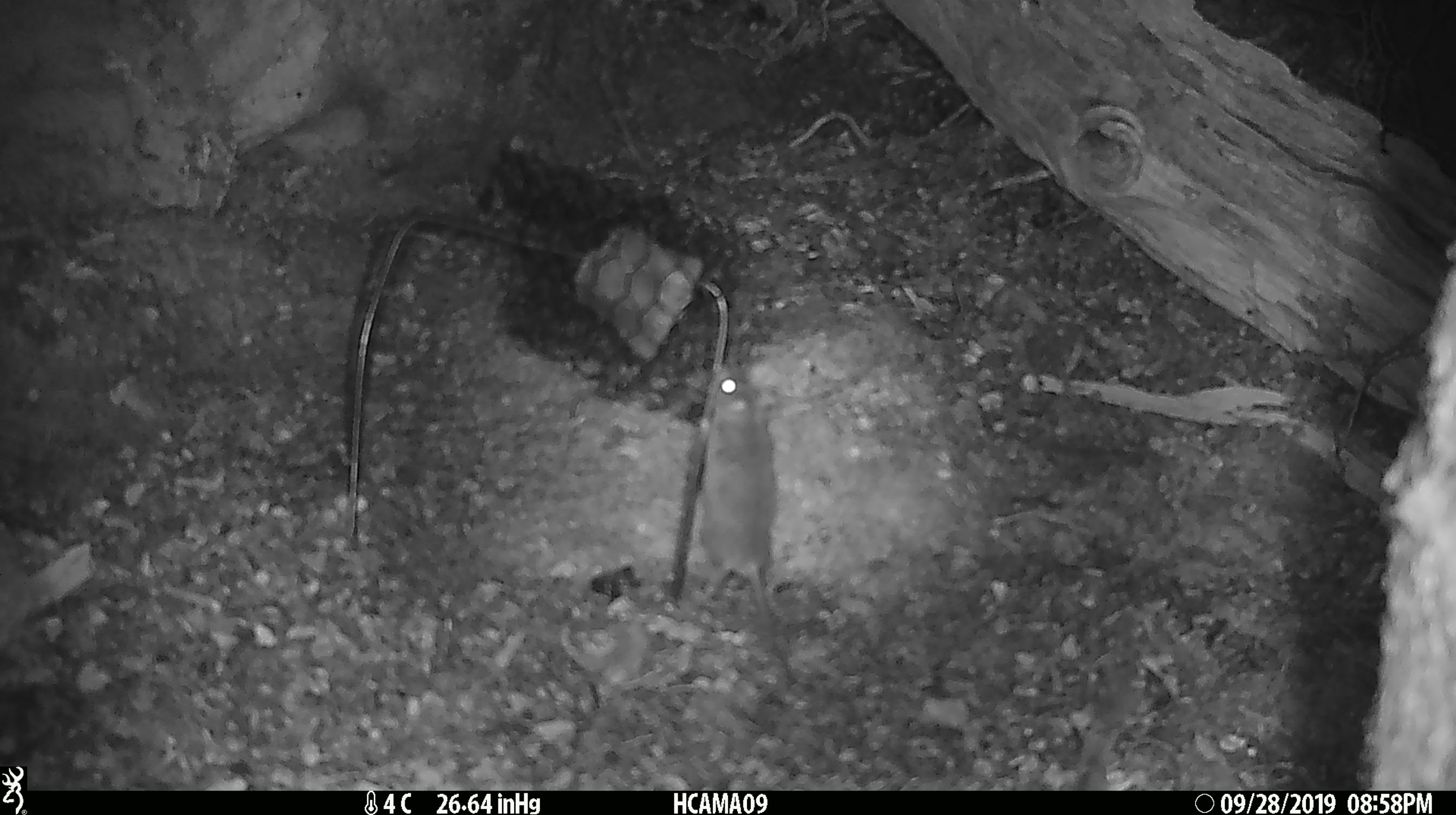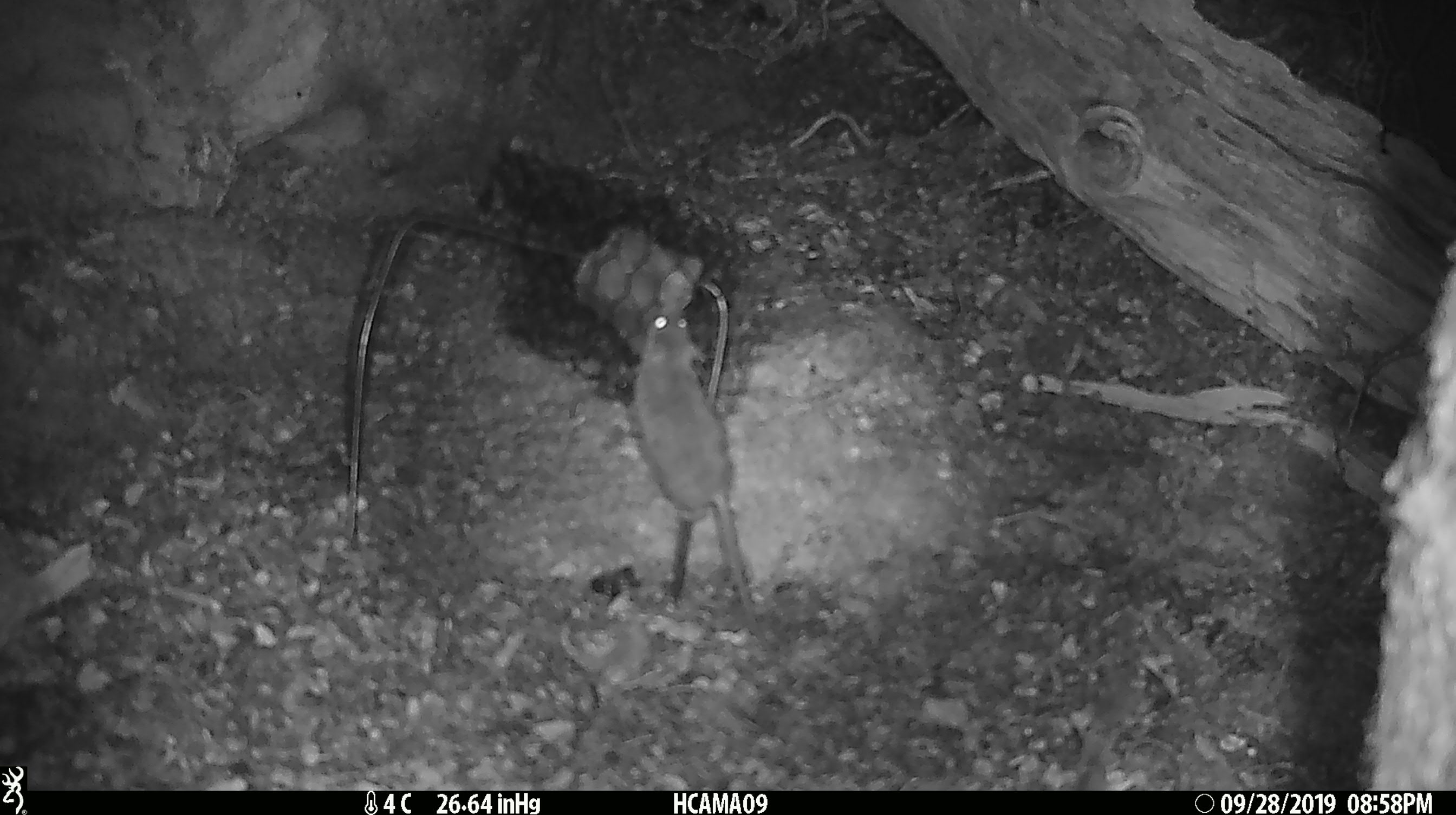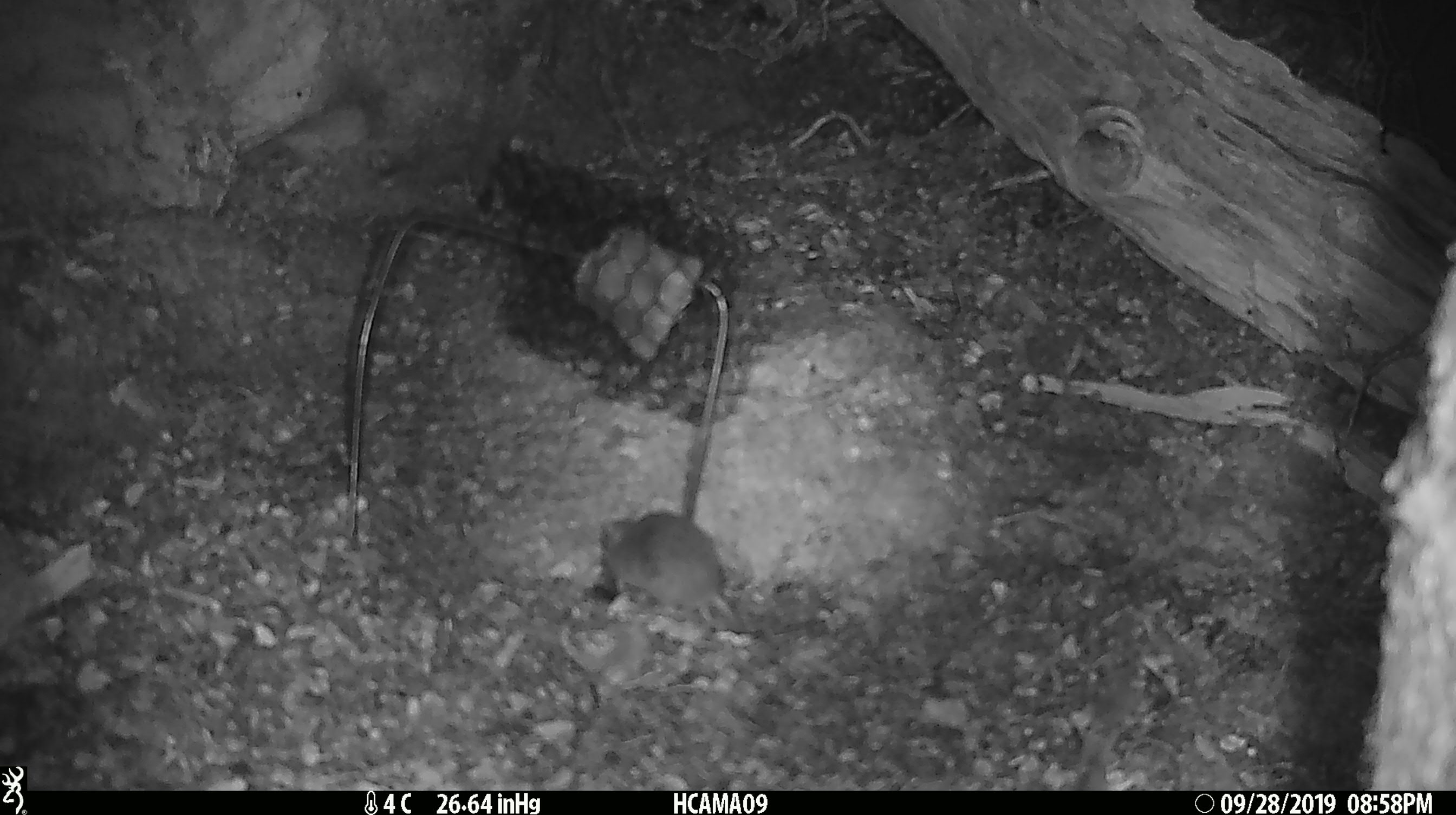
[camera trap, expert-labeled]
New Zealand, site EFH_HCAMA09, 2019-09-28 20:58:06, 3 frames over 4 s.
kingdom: Animalia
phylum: Chordata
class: Mammalia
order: Rodentia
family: Muridae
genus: Mus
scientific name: Mus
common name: mouse